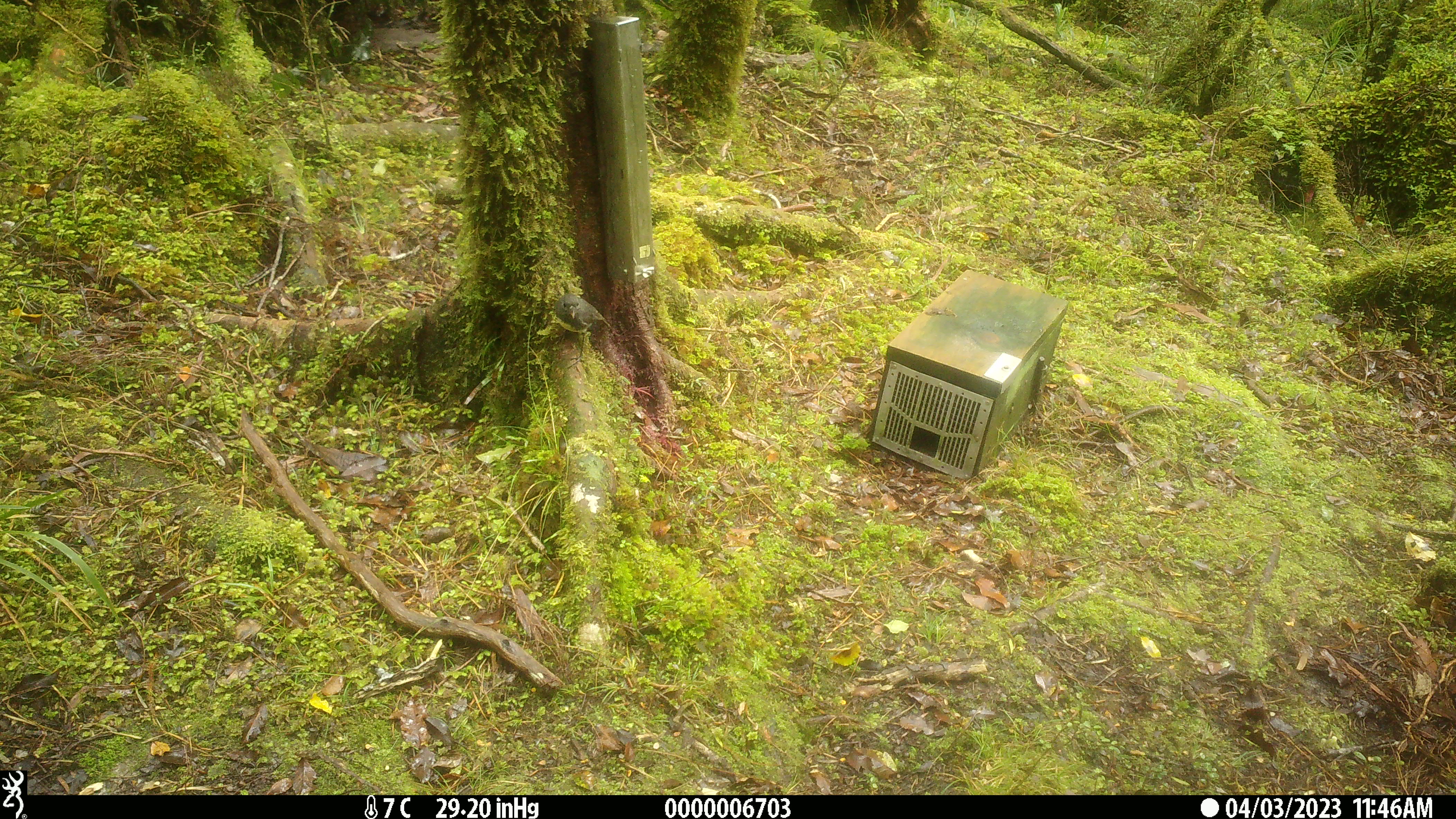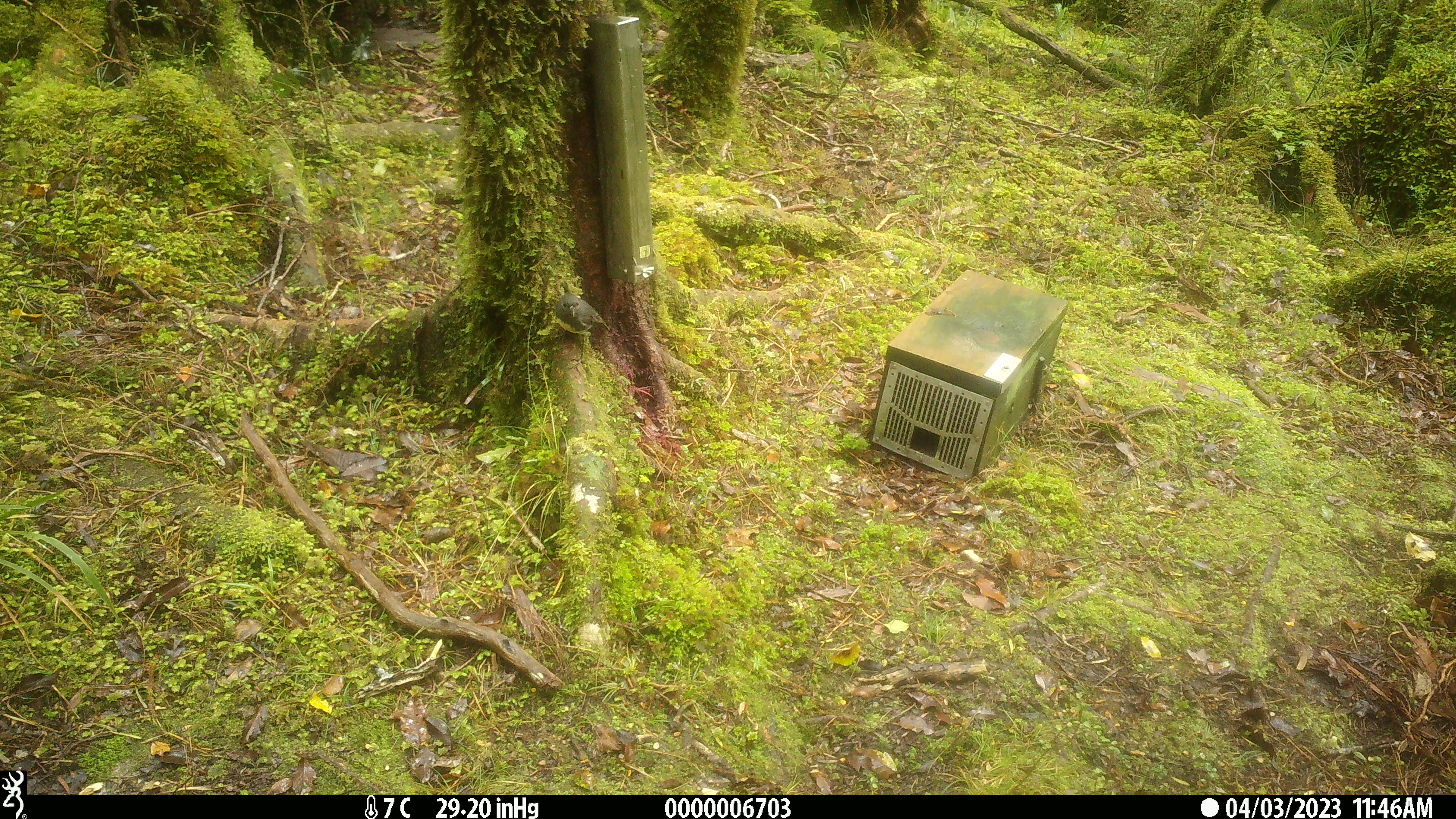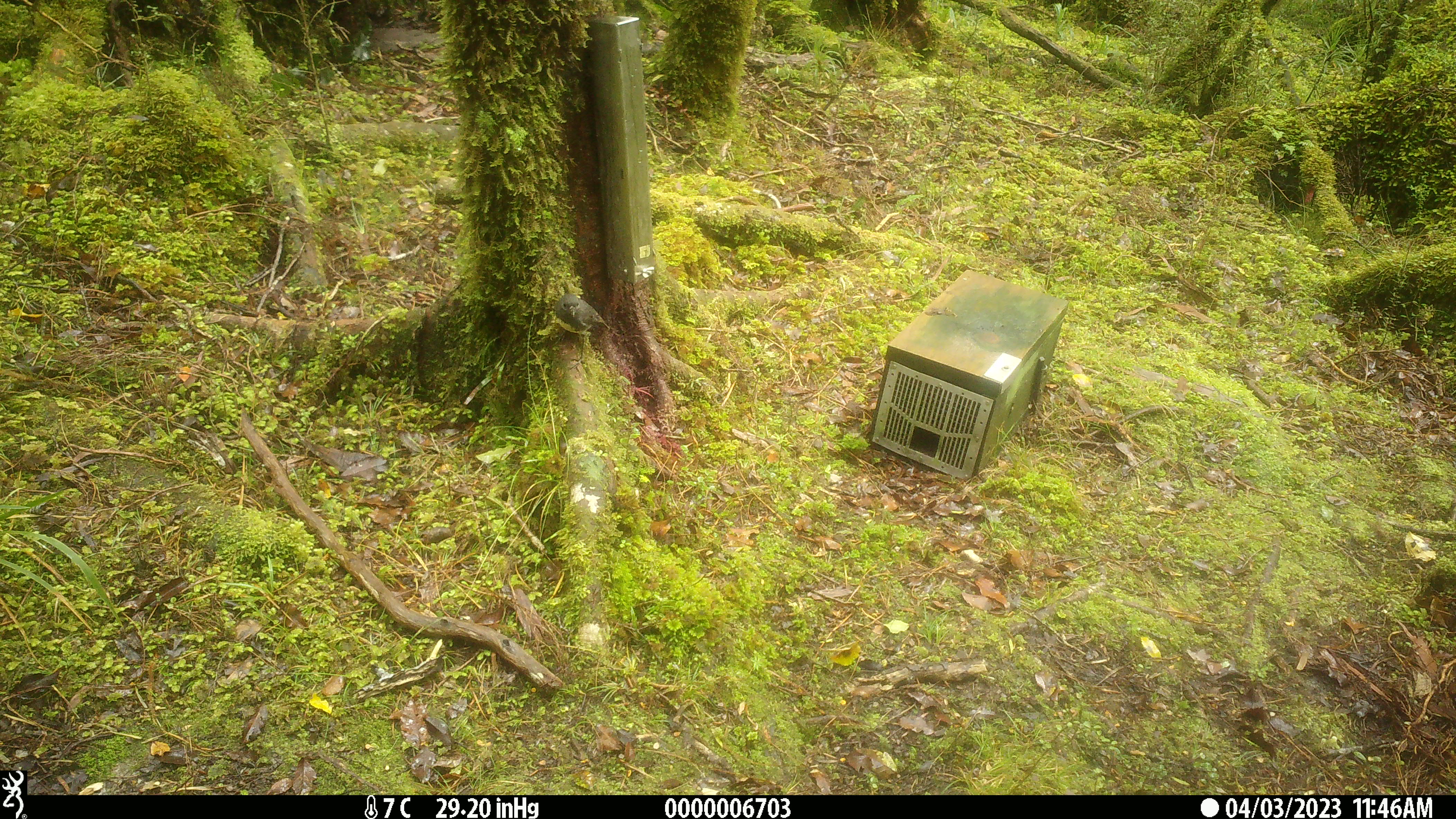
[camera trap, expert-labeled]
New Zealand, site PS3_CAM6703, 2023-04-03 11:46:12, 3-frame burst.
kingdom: Animalia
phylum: Chordata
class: Aves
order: Passeriformes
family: Petroicidae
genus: Petroica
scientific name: Petroica australis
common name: new zealand robin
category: robin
Robin (new zealand robin) (Petroica australis).